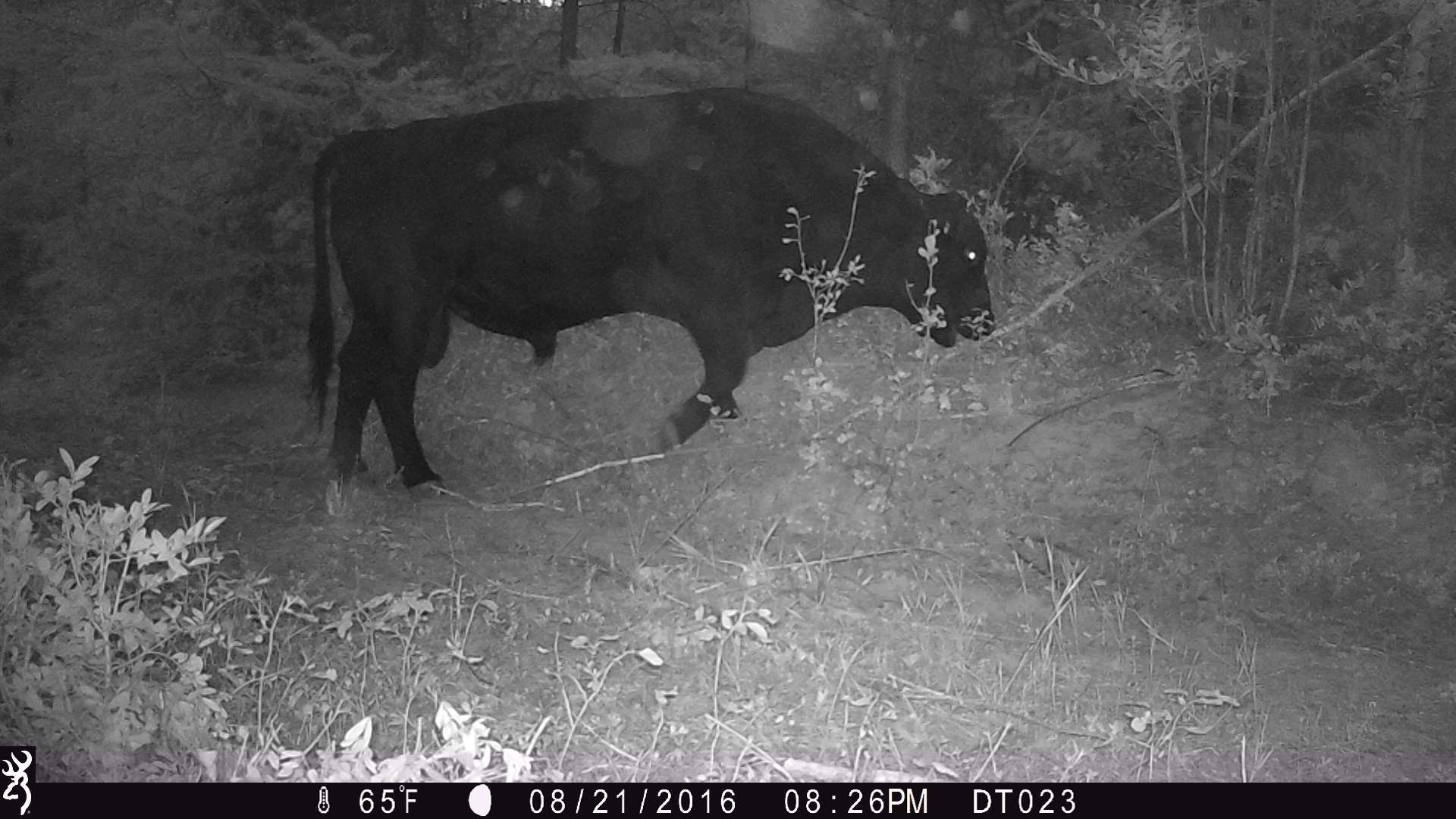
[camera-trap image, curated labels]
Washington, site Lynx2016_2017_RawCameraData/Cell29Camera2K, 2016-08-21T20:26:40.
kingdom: Animalia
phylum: Chordata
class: Mammalia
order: Artiodactyla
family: Bovidae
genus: Bos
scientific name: Bos taurus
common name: domestic cattle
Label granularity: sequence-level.